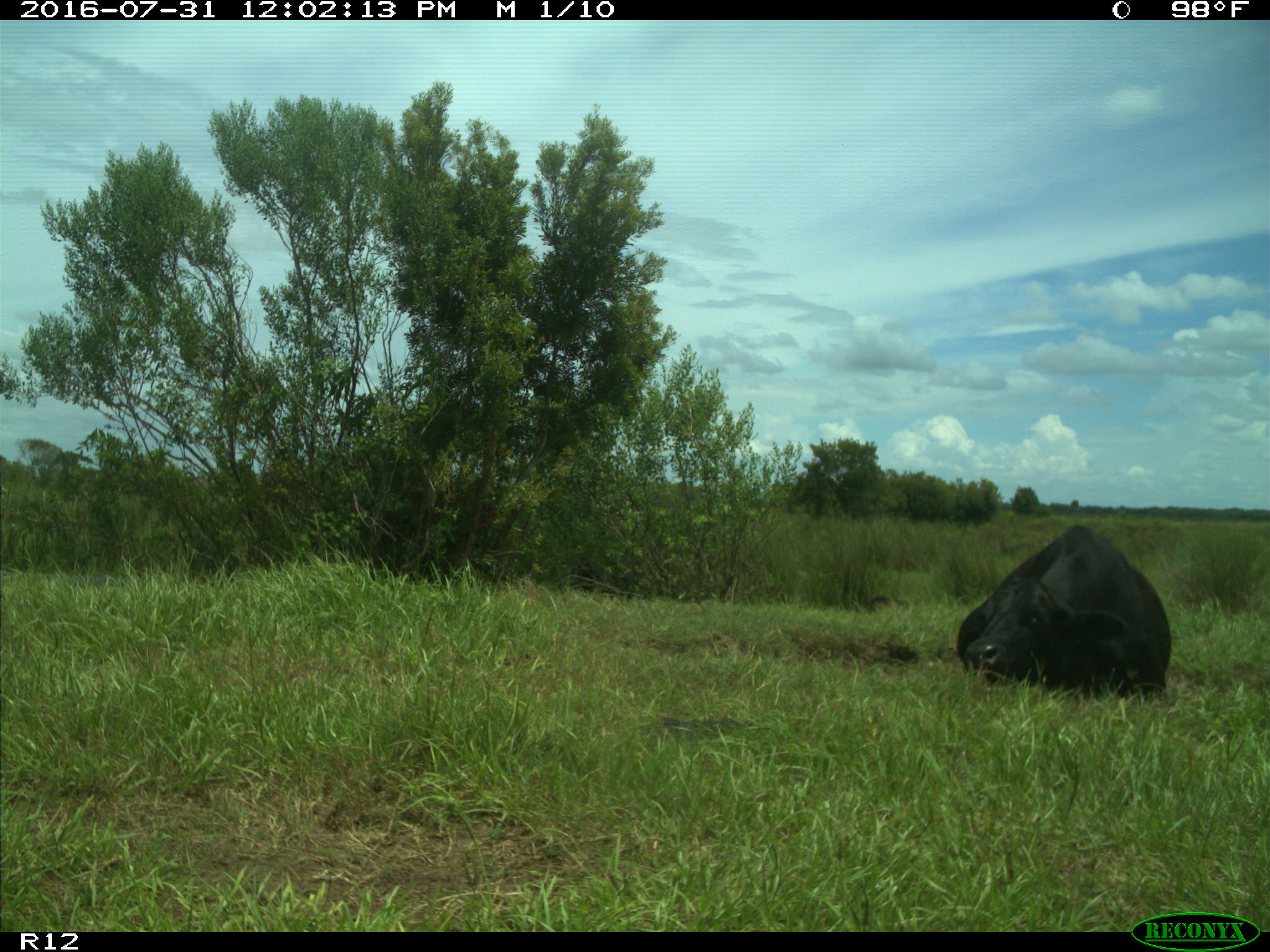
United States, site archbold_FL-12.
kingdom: Animalia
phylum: Chordata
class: Mammalia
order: Artiodactyla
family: Bovidae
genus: Bos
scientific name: Bos taurus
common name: domestic cow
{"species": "Bos taurus (domestic cow)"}